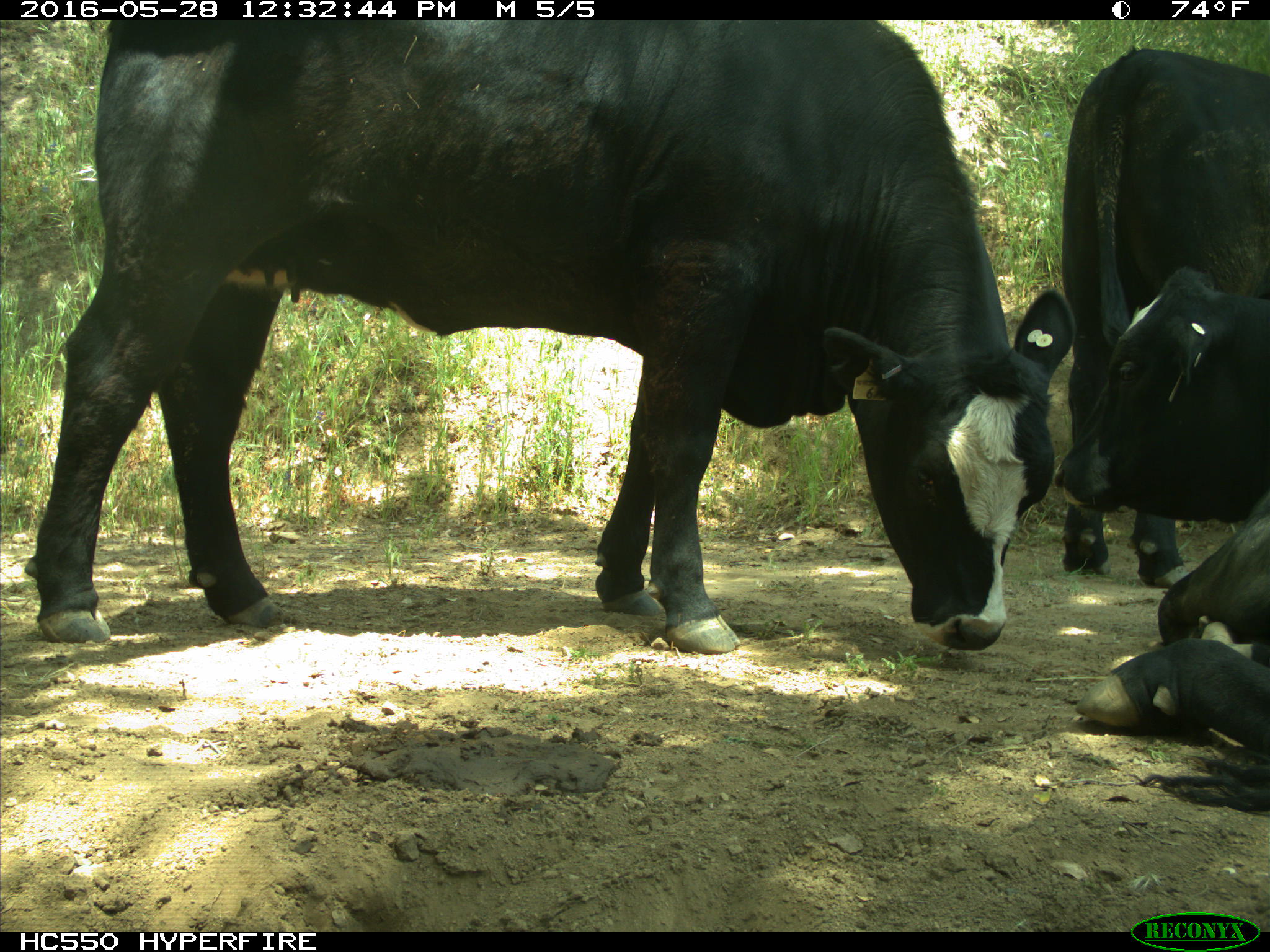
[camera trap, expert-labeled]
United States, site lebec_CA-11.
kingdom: Animalia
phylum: Chordata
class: Mammalia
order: Artiodactyla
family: Bovidae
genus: Bos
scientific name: Bos taurus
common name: domestic cow